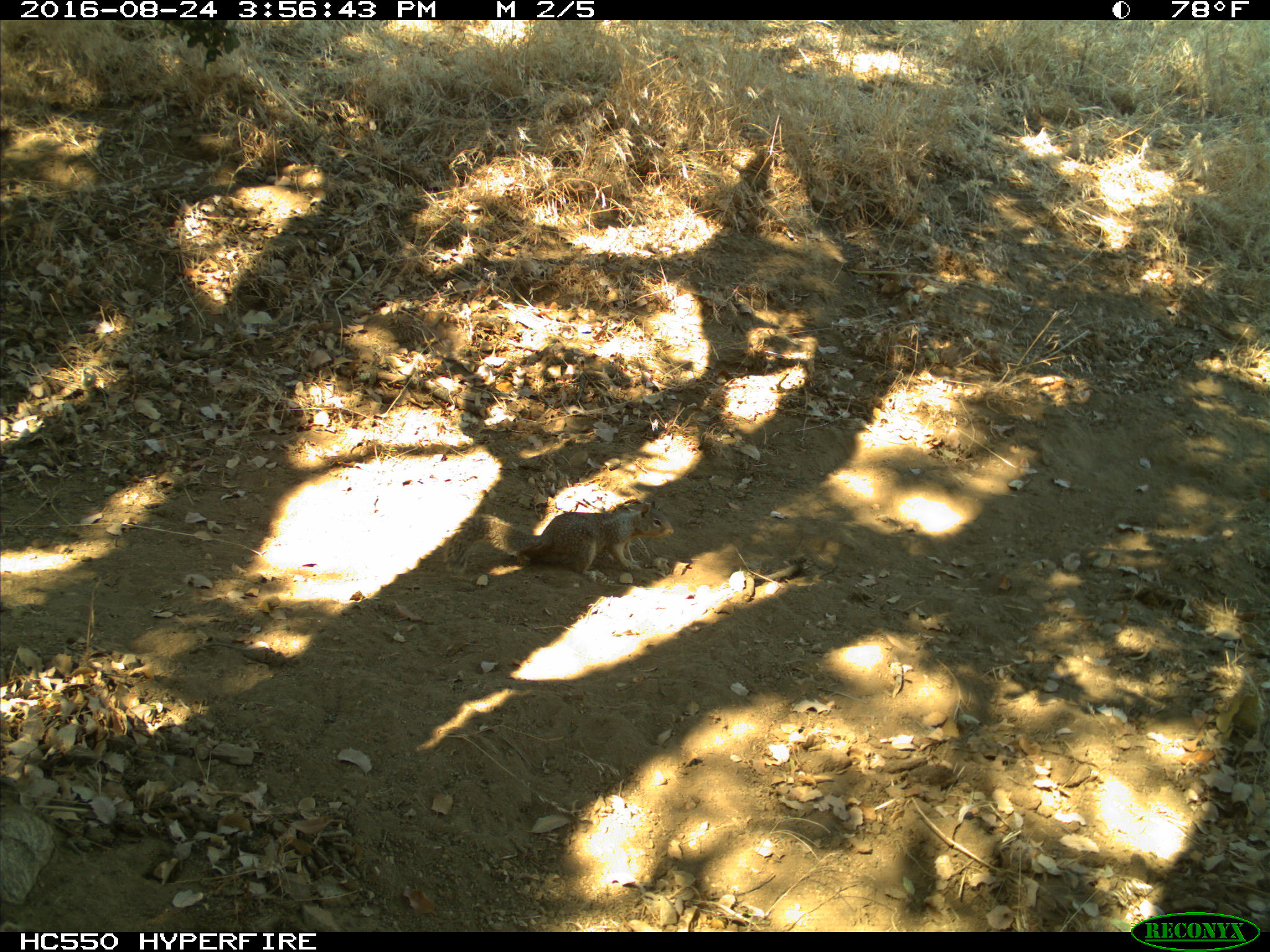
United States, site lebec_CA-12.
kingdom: Animalia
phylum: Chordata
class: Mammalia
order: Rodentia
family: Sciuridae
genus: Otospermophilus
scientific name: Otospermophilus beecheyi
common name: california ground squirrel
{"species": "Otospermophilus beecheyi (california ground squirrel)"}